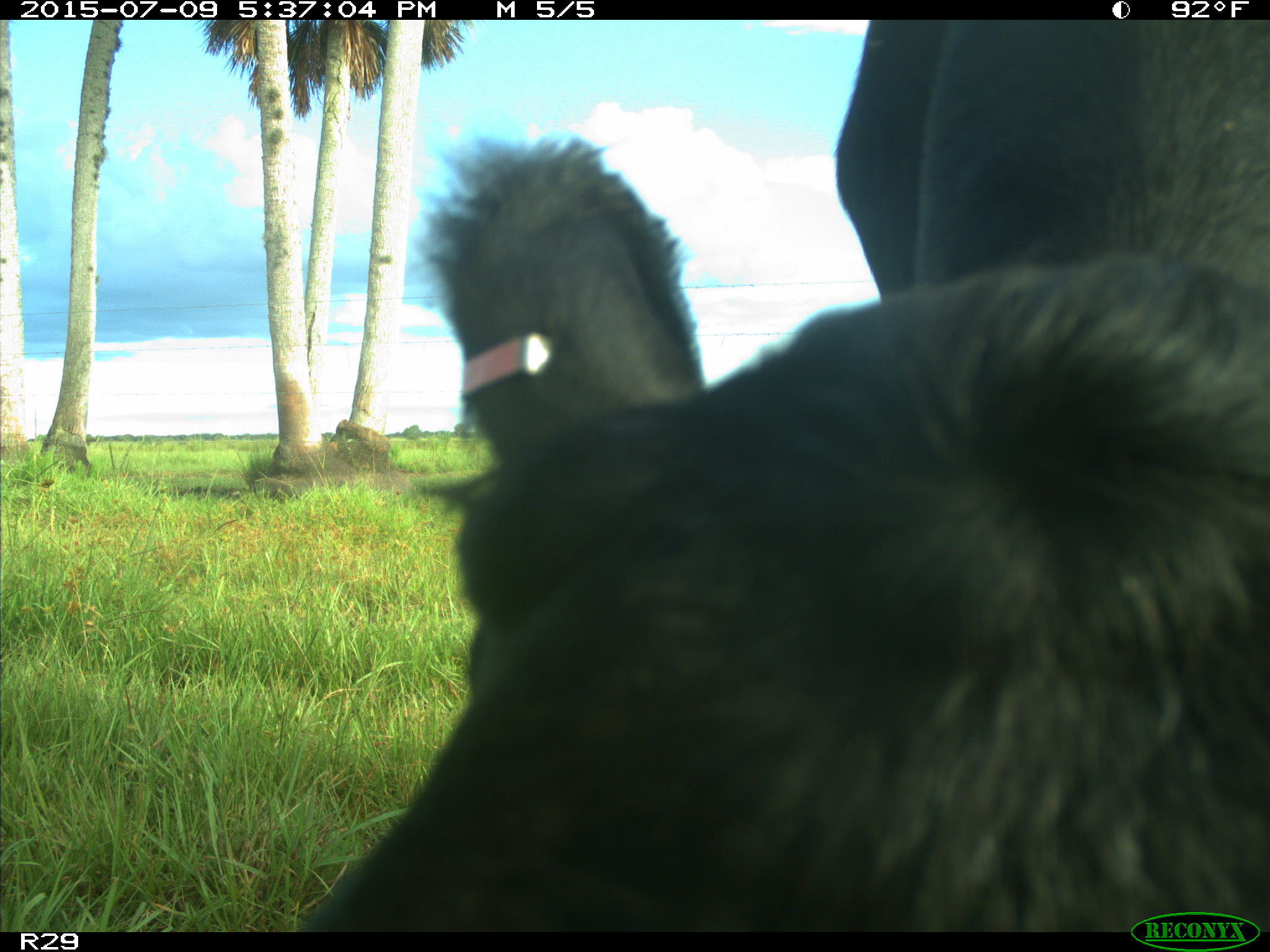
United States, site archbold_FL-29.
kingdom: Animalia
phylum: Chordata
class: Mammalia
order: Artiodactyla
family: Bovidae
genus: Bos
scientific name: Bos taurus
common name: domestic cow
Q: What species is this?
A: Bos taurus (domestic cow).